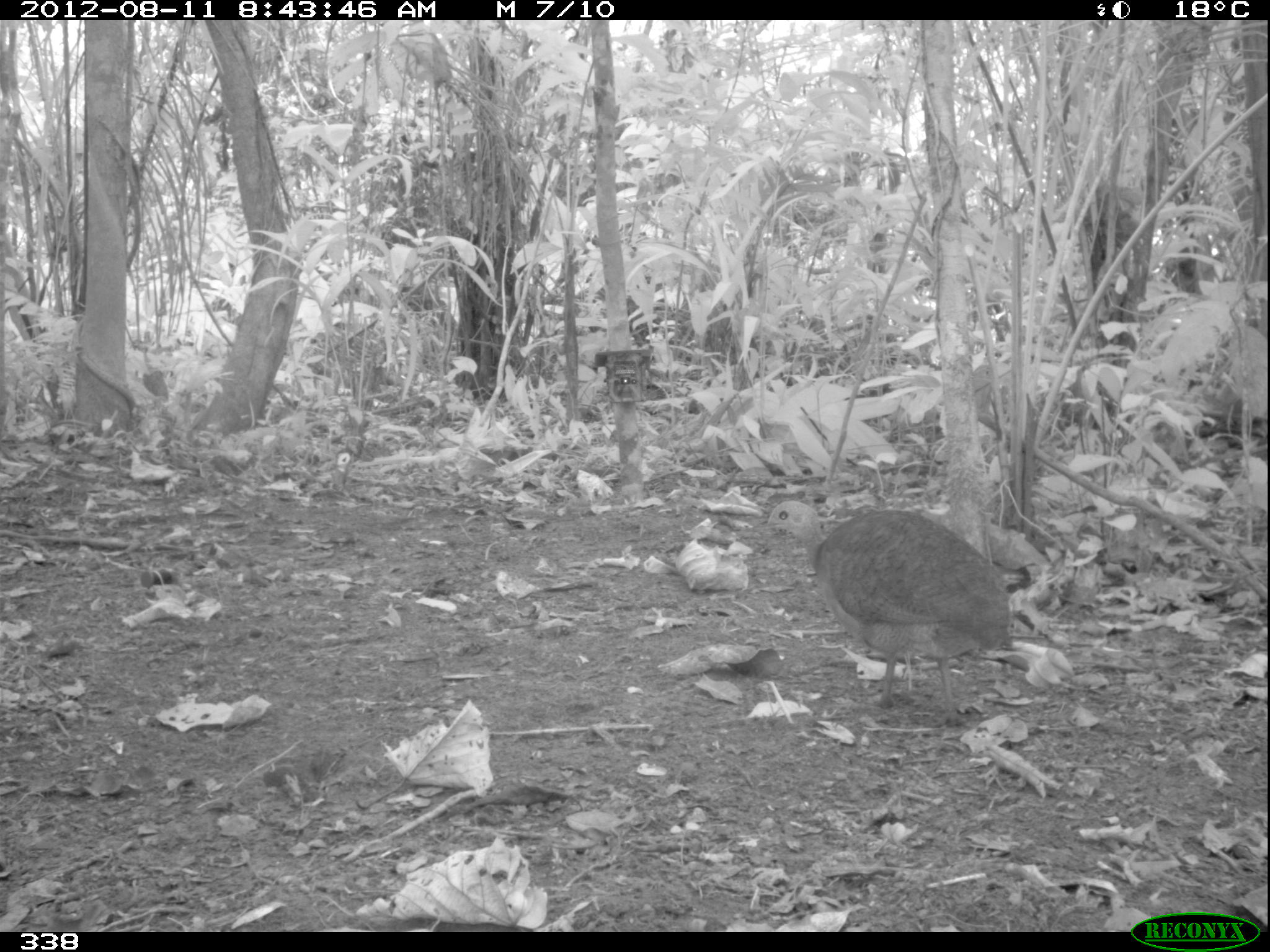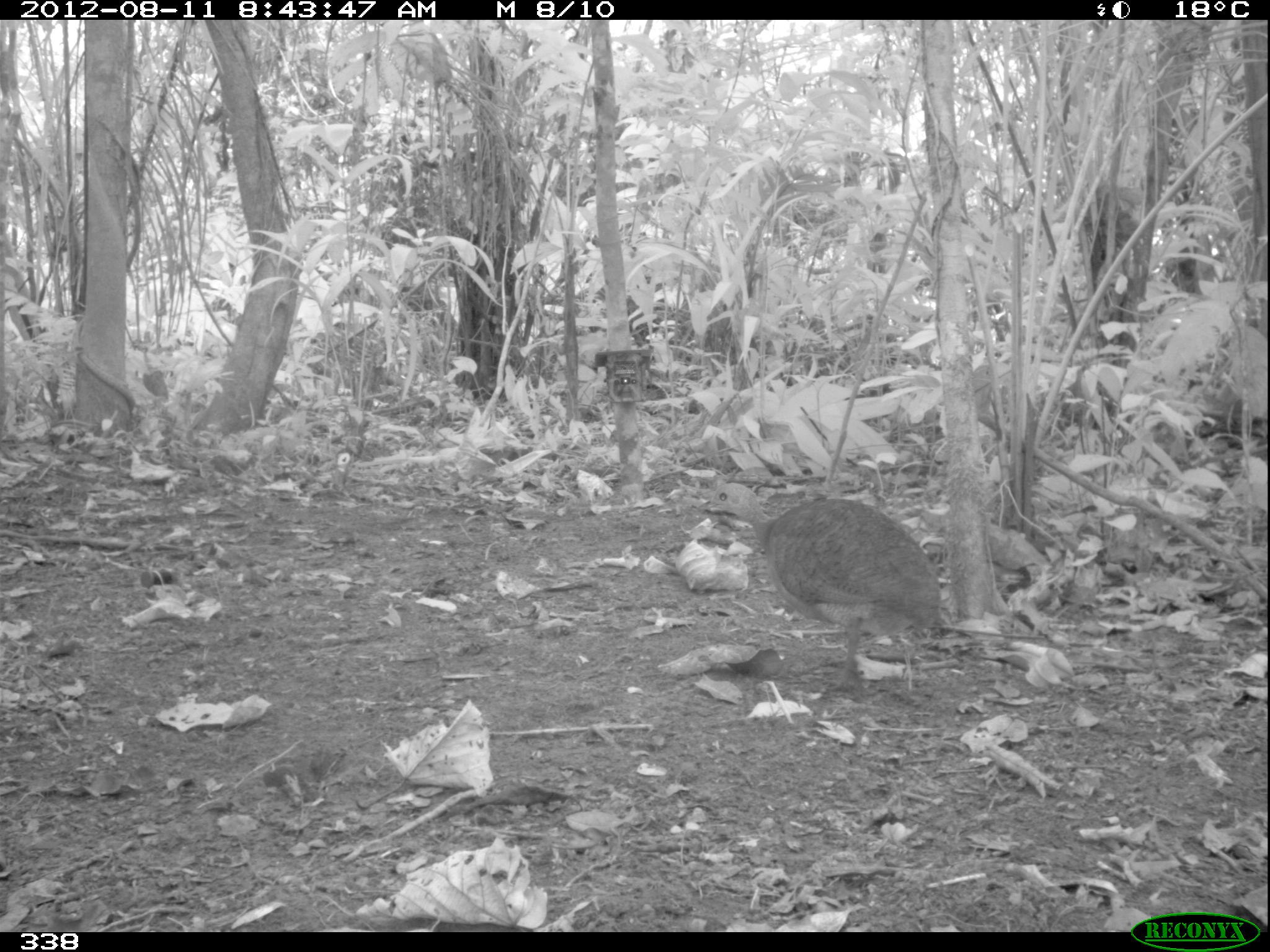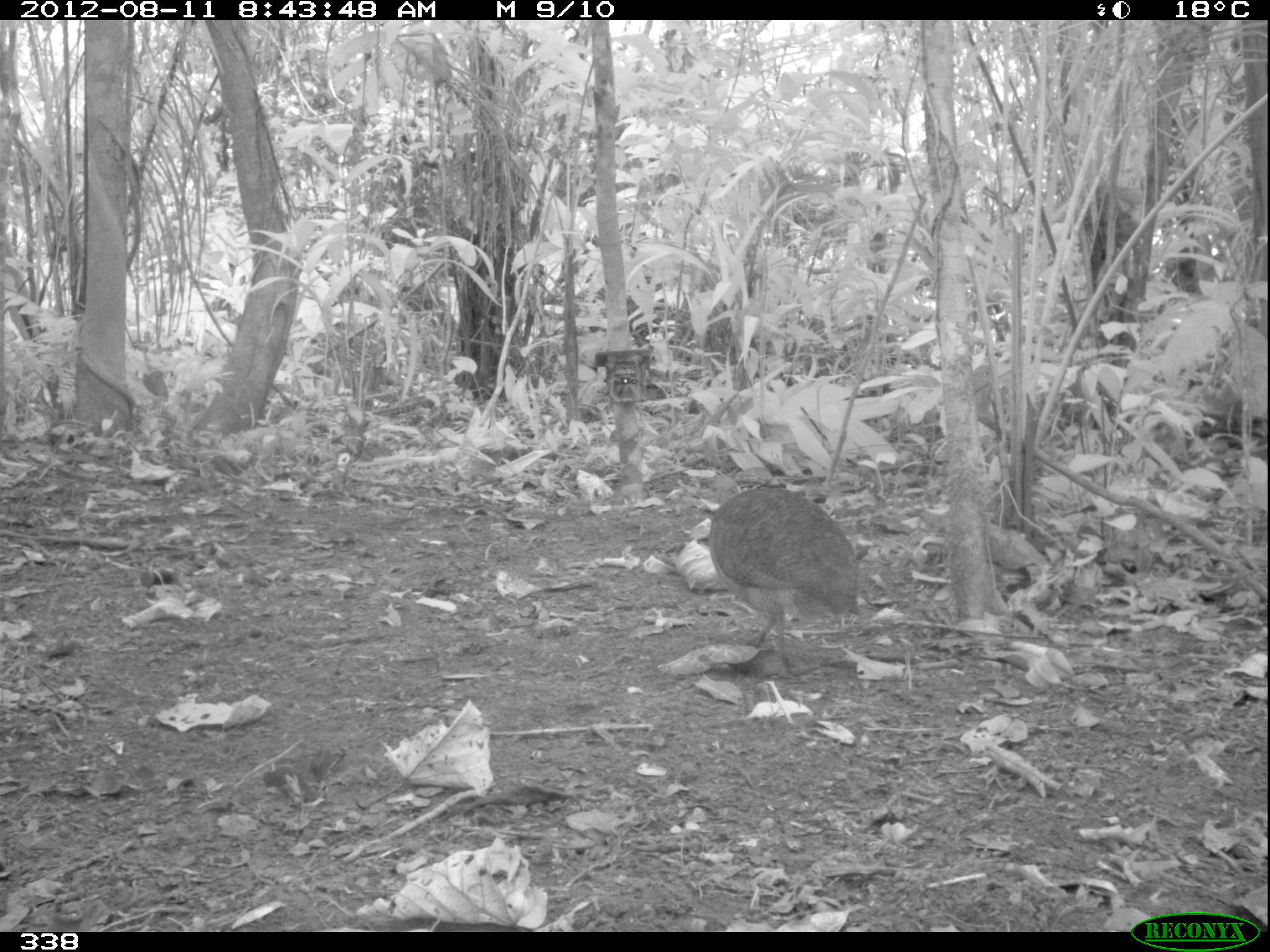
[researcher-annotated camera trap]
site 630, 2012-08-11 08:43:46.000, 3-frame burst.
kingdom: Animalia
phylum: Chordata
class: Aves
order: Galliformes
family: Phasianidae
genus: Alectoris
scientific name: Alectoris rufa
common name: red-legged partridge